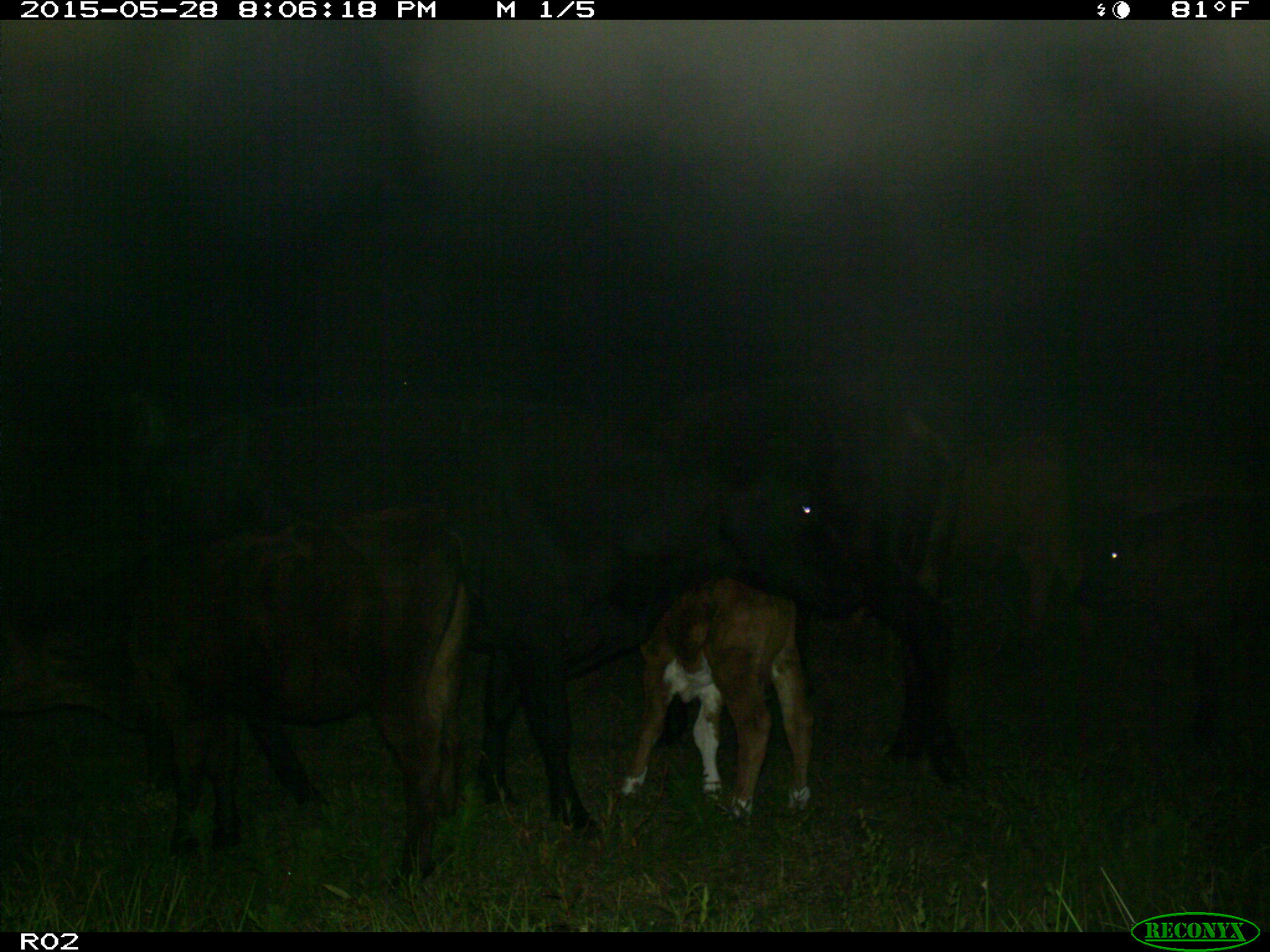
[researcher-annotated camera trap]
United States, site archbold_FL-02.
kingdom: Animalia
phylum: Chordata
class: Mammalia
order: Artiodactyla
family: Bovidae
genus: Bos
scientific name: Bos taurus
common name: domestic cow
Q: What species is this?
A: Bos taurus (domestic cow).